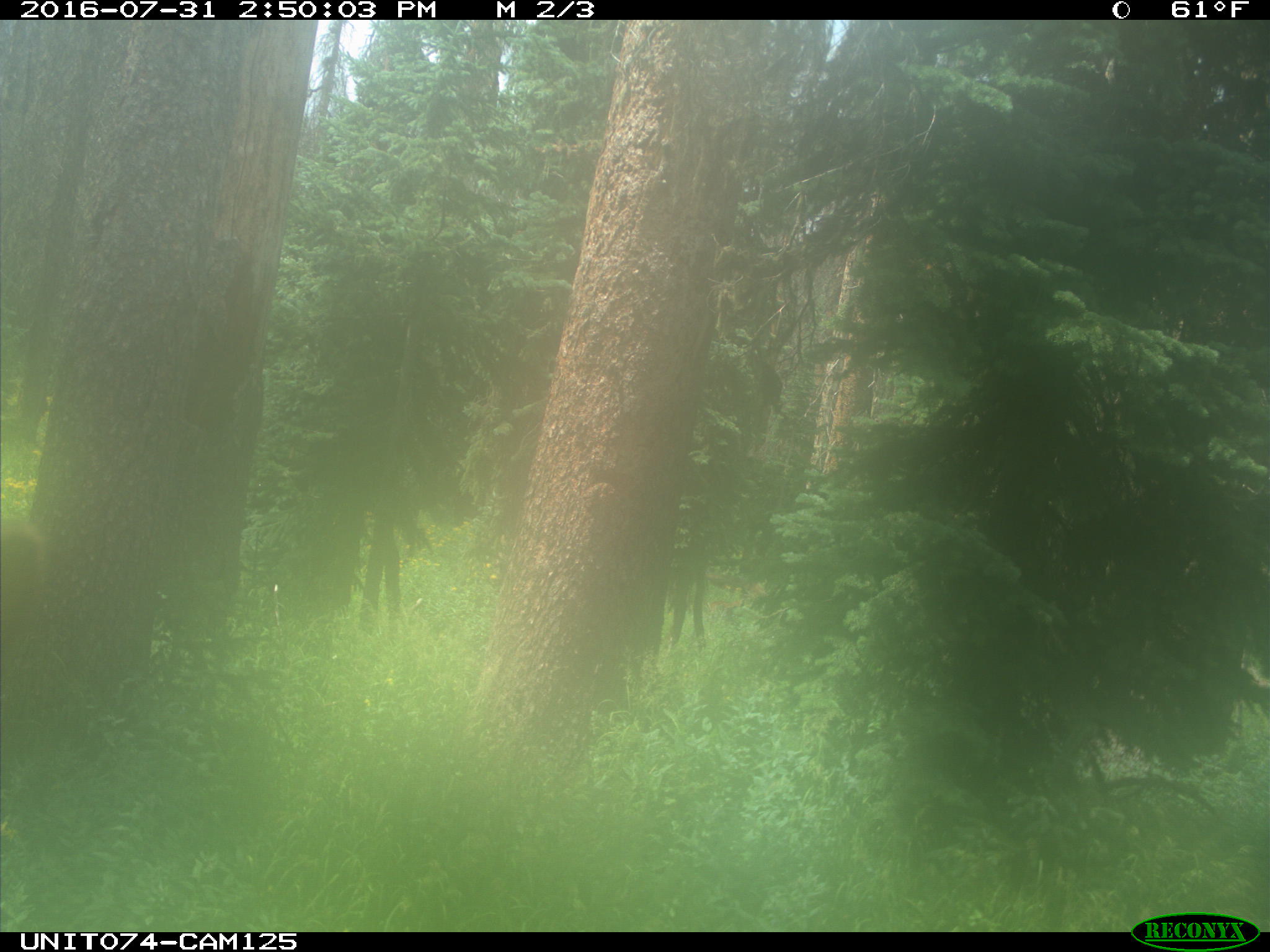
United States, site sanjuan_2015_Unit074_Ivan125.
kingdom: Animalia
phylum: Chordata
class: Mammalia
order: Artiodactyla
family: Cervidae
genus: Cervus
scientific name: Cervus elaphus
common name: red deer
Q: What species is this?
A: Cervus elaphus (red deer).